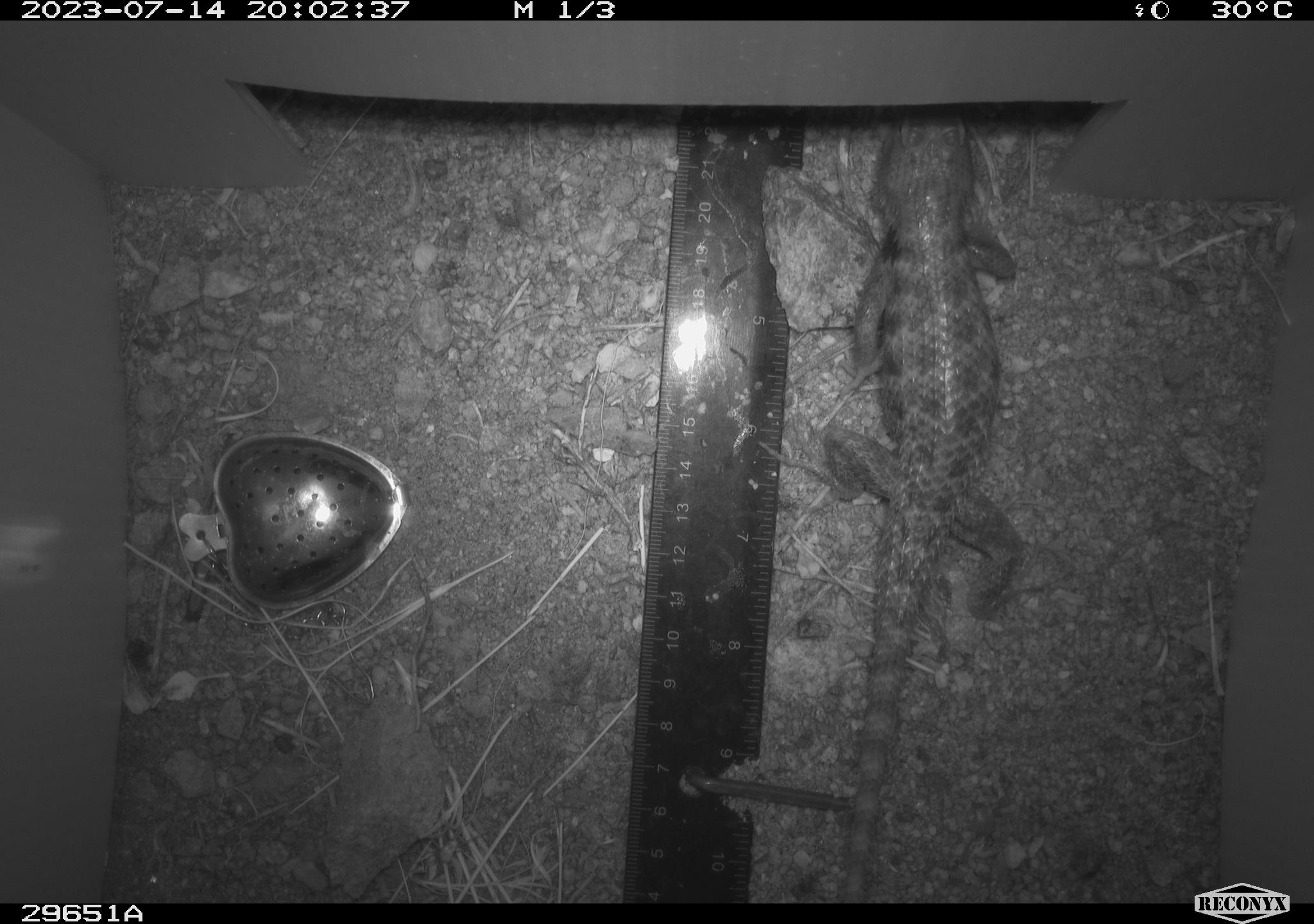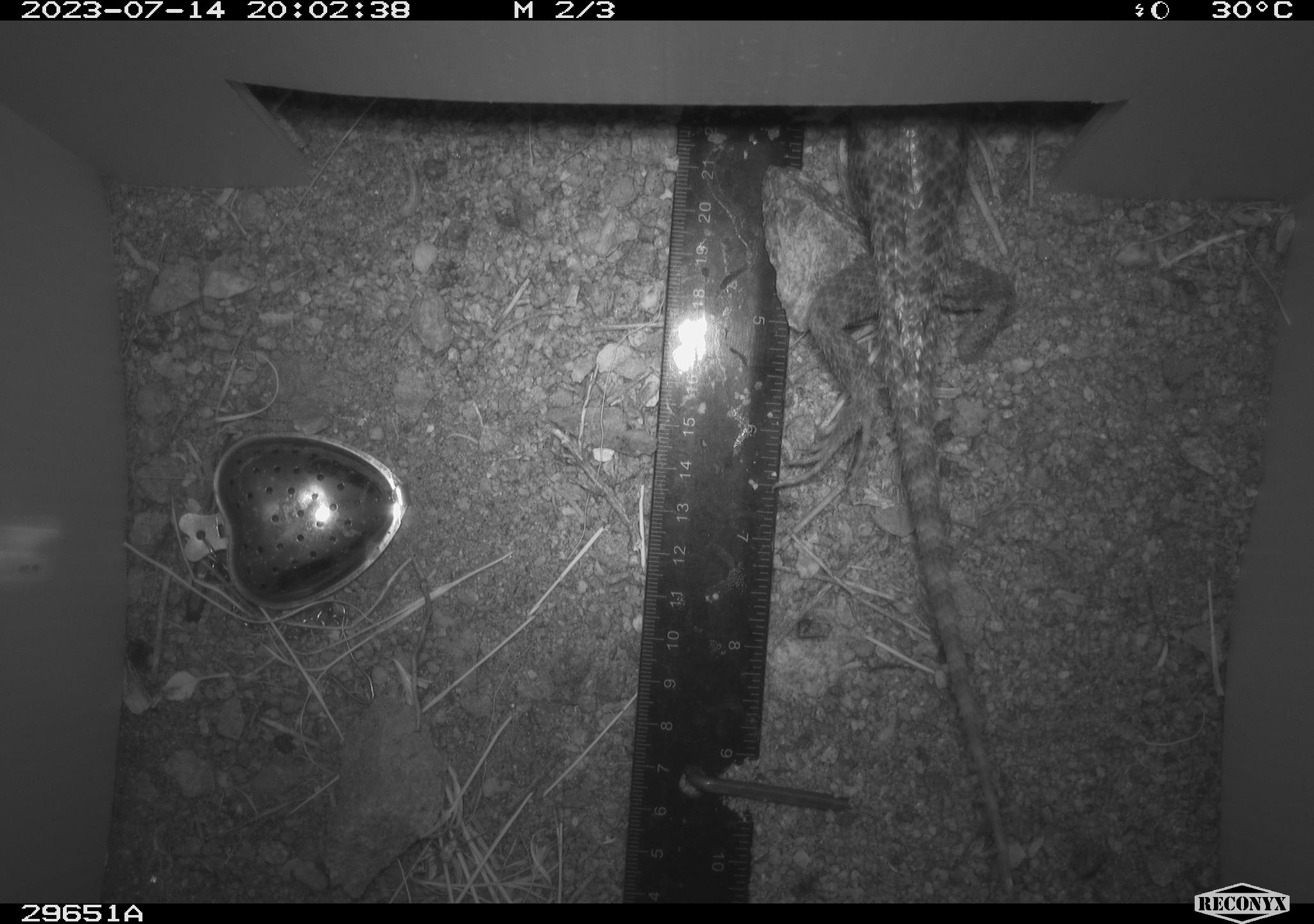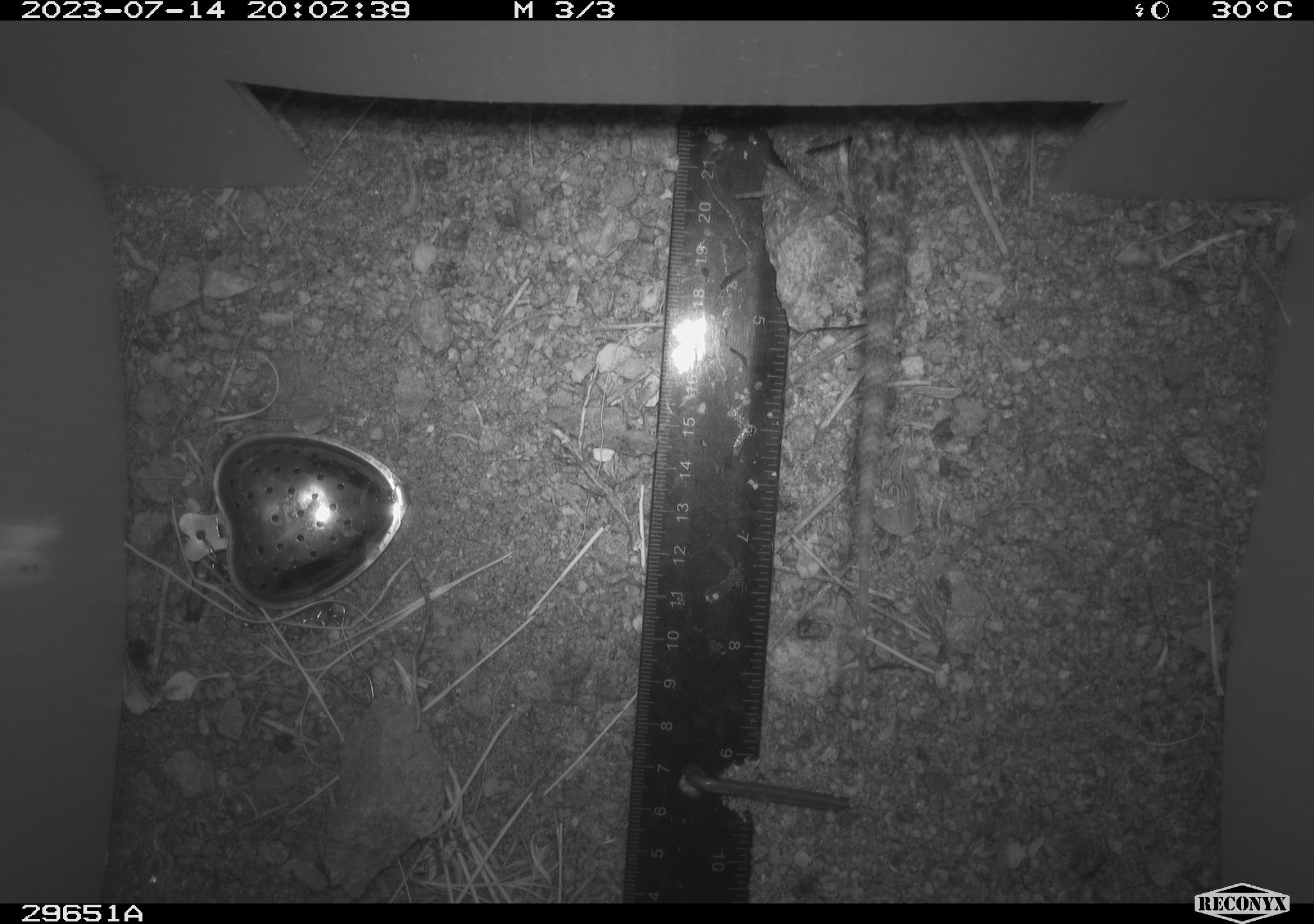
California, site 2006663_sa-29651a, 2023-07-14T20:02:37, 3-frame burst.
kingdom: Animalia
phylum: Chordata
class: Reptilia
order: Squamata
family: Phrynosomatidae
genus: Sceloporus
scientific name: Sceloporus uniformis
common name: yellow-backed spiny lizard